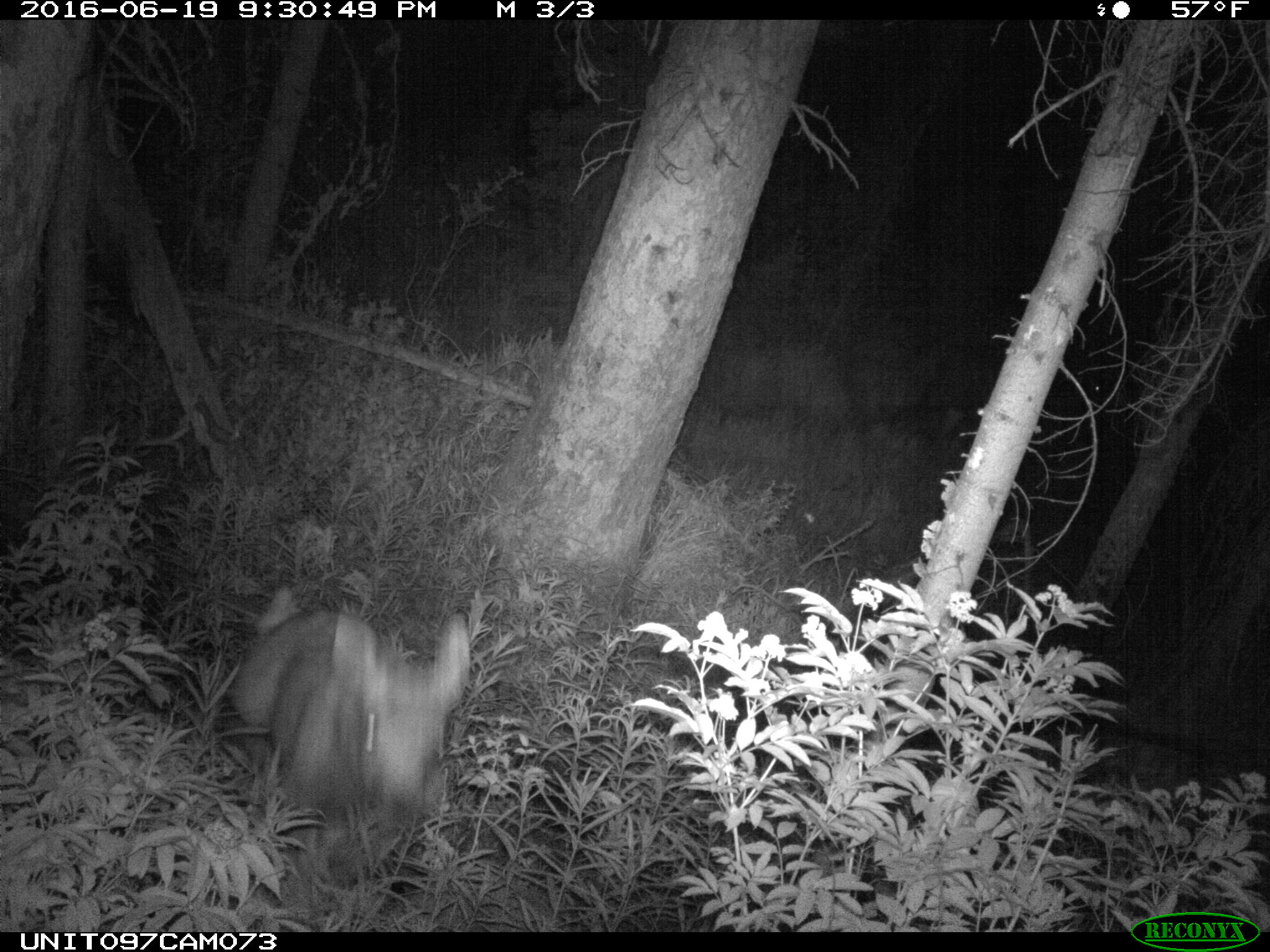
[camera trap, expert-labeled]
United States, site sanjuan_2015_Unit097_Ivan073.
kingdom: Animalia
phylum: Chordata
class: Mammalia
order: Artiodactyla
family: Cervidae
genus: Alces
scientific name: Alces alces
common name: moose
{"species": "Alces alces (moose)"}